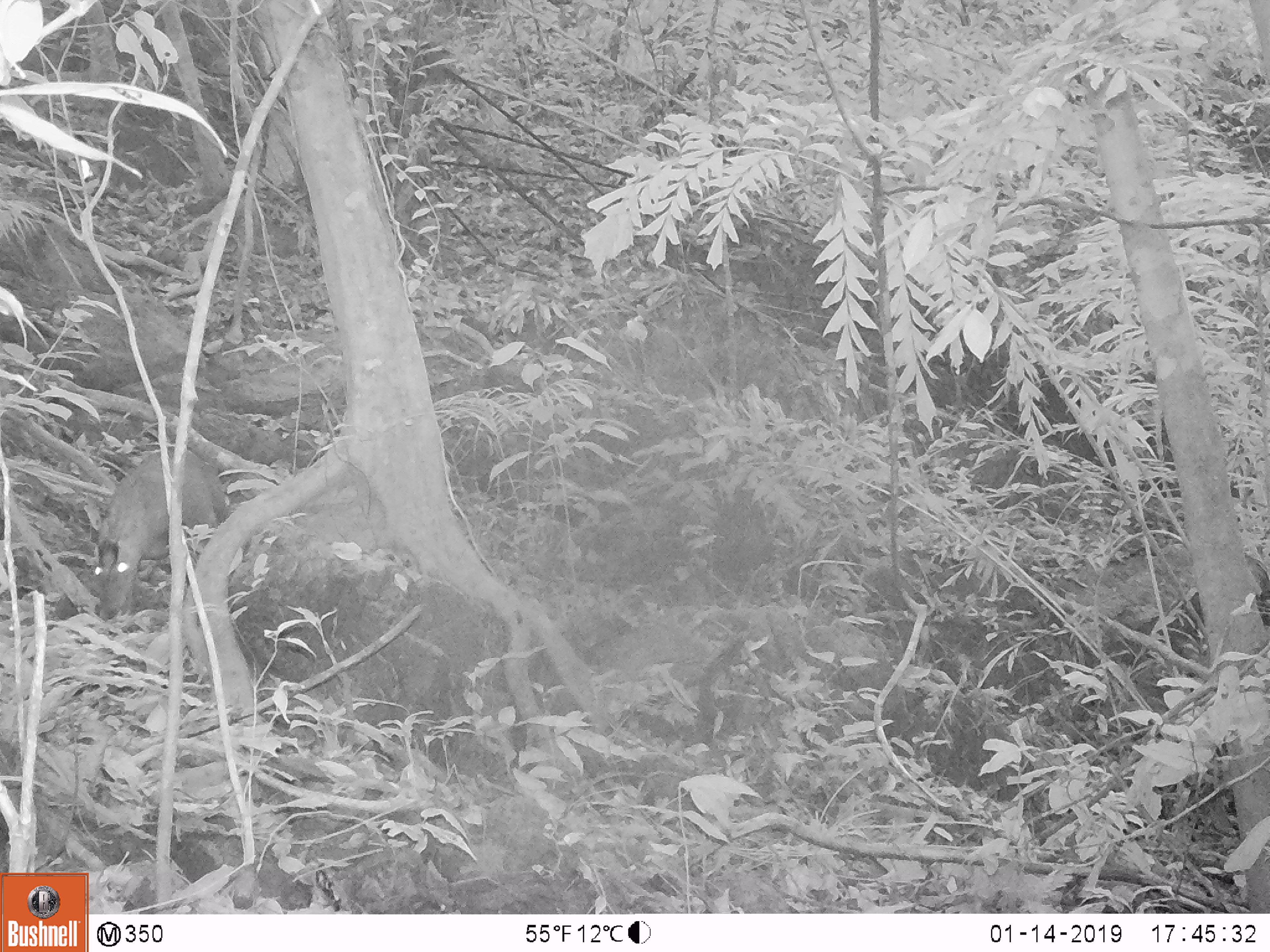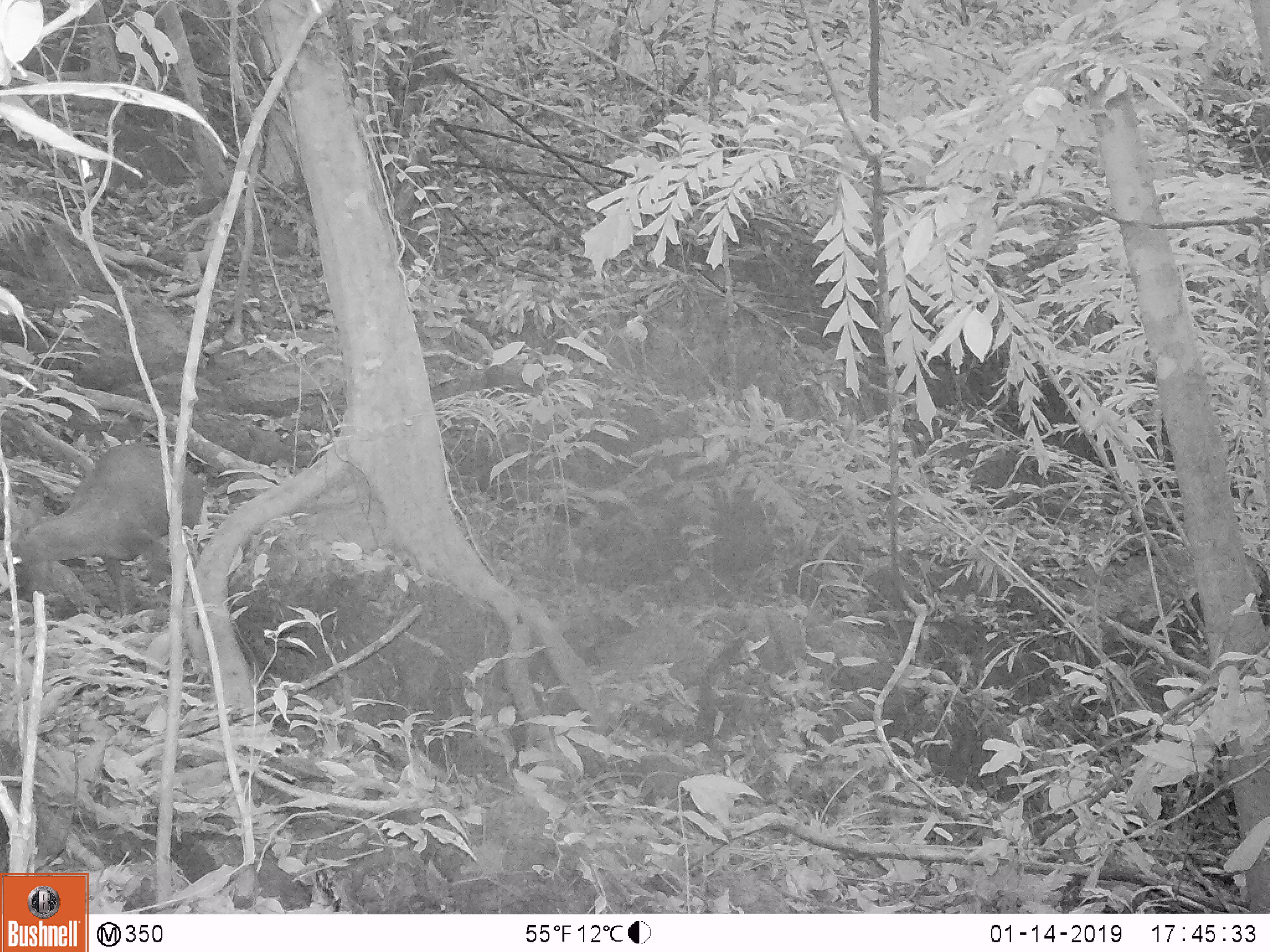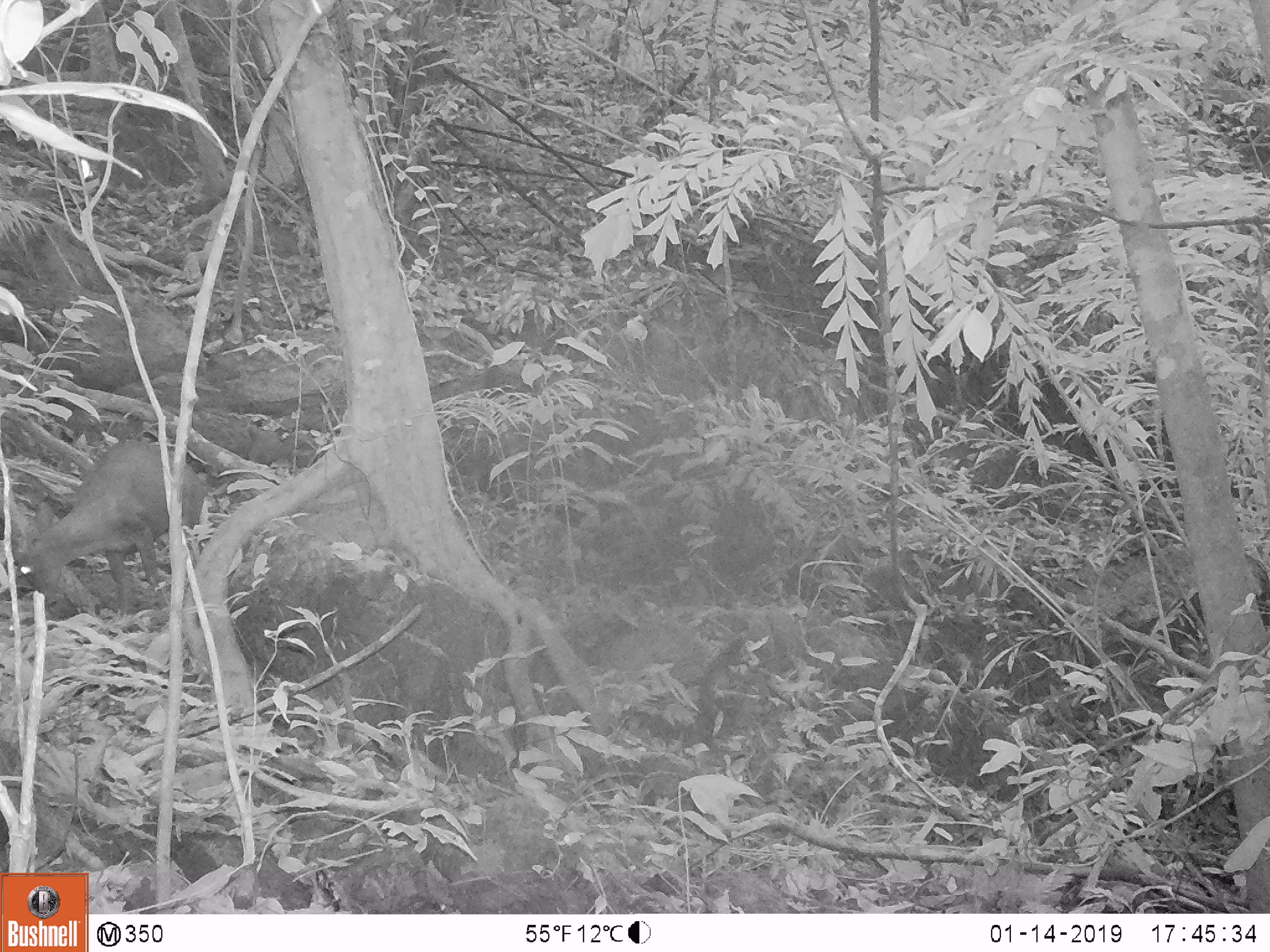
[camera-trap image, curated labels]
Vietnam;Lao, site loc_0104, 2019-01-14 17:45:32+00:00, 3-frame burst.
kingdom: Animalia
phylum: Chordata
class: Mammalia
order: Artiodactyla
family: Cervidae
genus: Muntiacus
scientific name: Muntiacus rooseveltorum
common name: roosevelt's muntjac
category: roosevelts muntjac group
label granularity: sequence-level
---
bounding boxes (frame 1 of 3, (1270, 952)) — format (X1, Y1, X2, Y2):
roosevelts muntjac group: (92, 448, 228, 619)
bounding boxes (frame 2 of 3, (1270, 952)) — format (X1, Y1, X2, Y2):
roosevelts muntjac group: (8, 442, 207, 619)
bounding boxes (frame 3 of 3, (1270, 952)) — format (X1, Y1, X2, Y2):
roosevelts muntjac group: (4, 439, 206, 613)